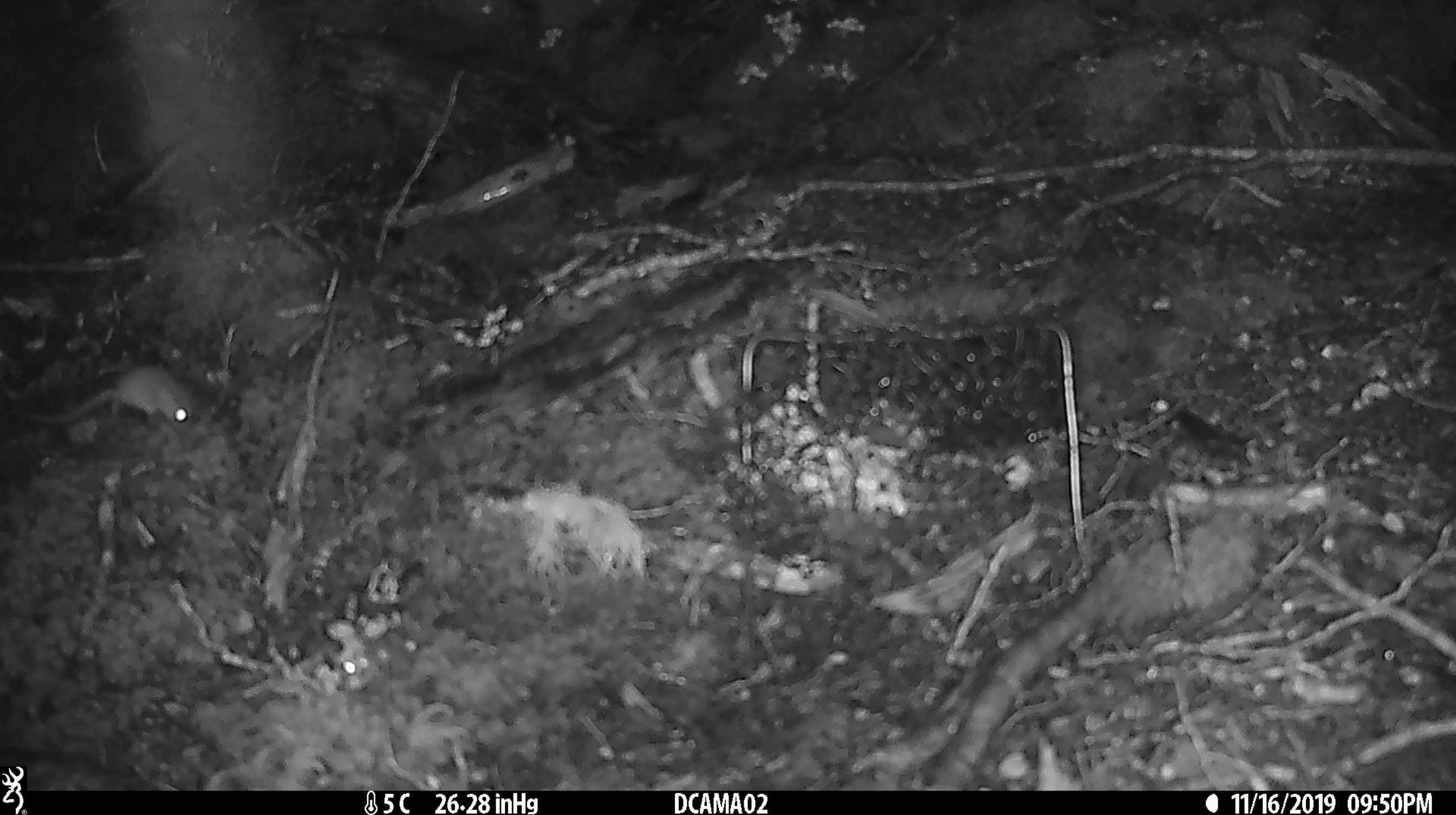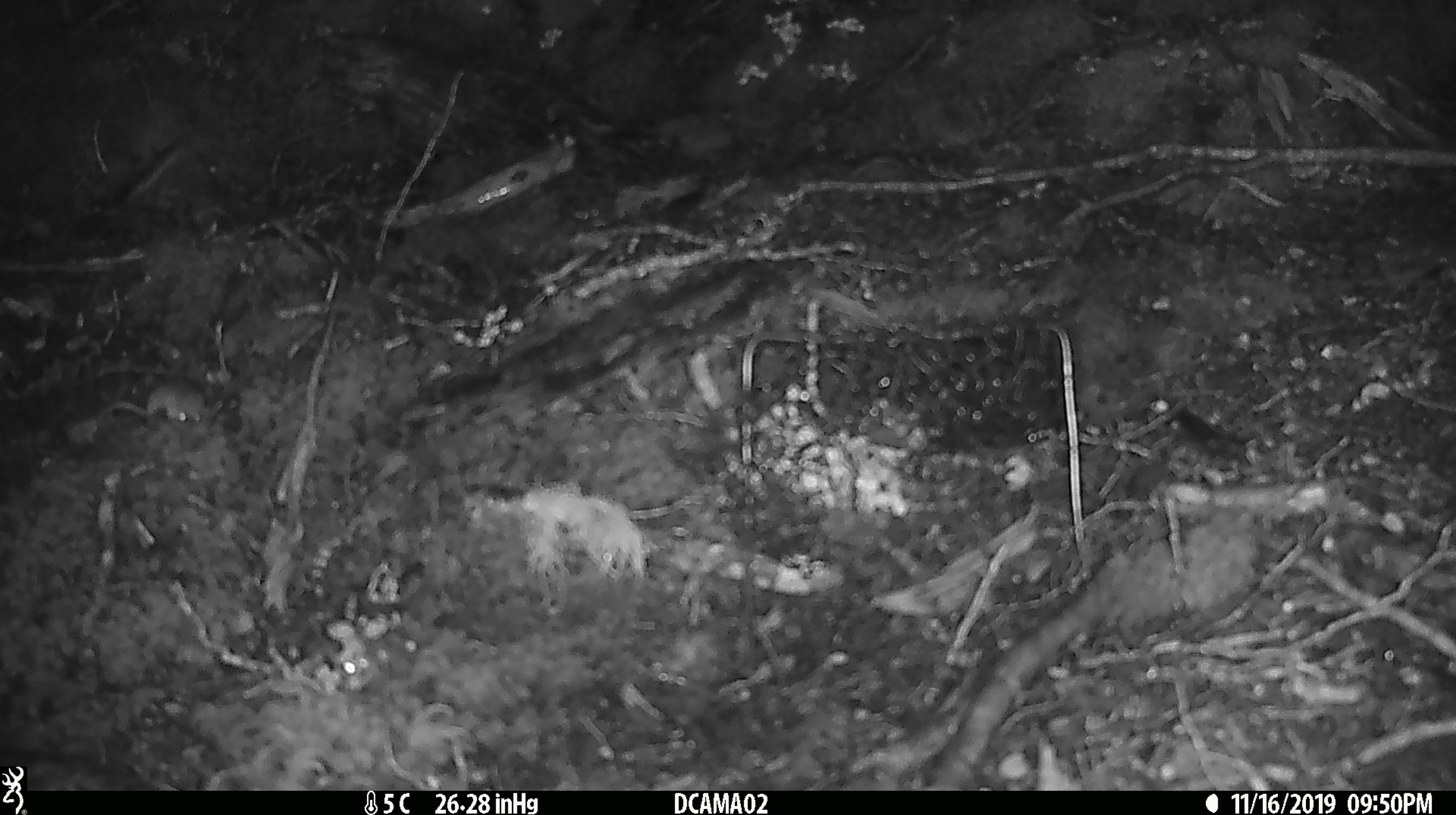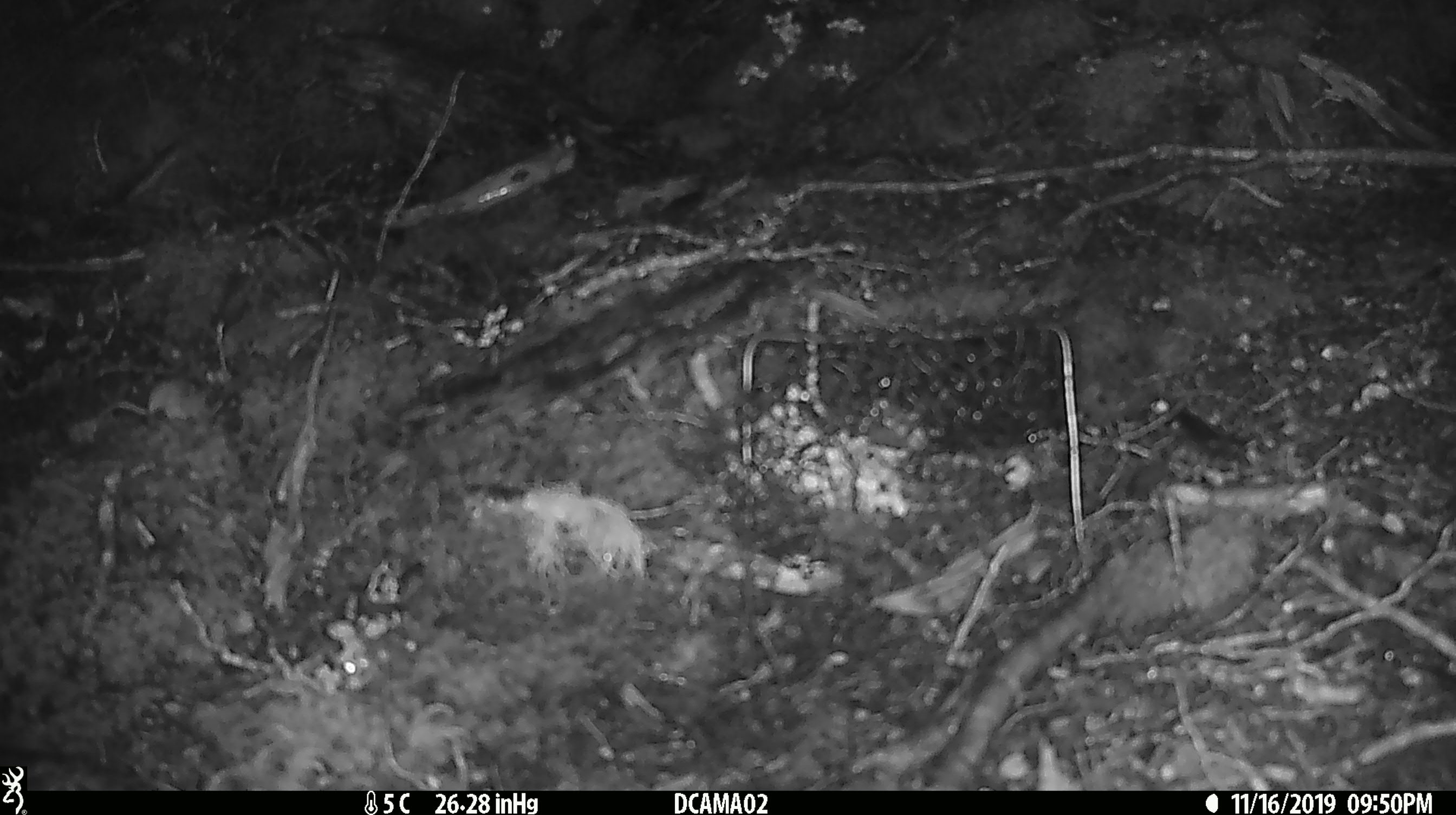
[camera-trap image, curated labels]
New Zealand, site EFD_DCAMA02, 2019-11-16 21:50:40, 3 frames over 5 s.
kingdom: Animalia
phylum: Chordata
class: Mammalia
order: Rodentia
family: Muridae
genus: Mus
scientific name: Mus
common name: mouse